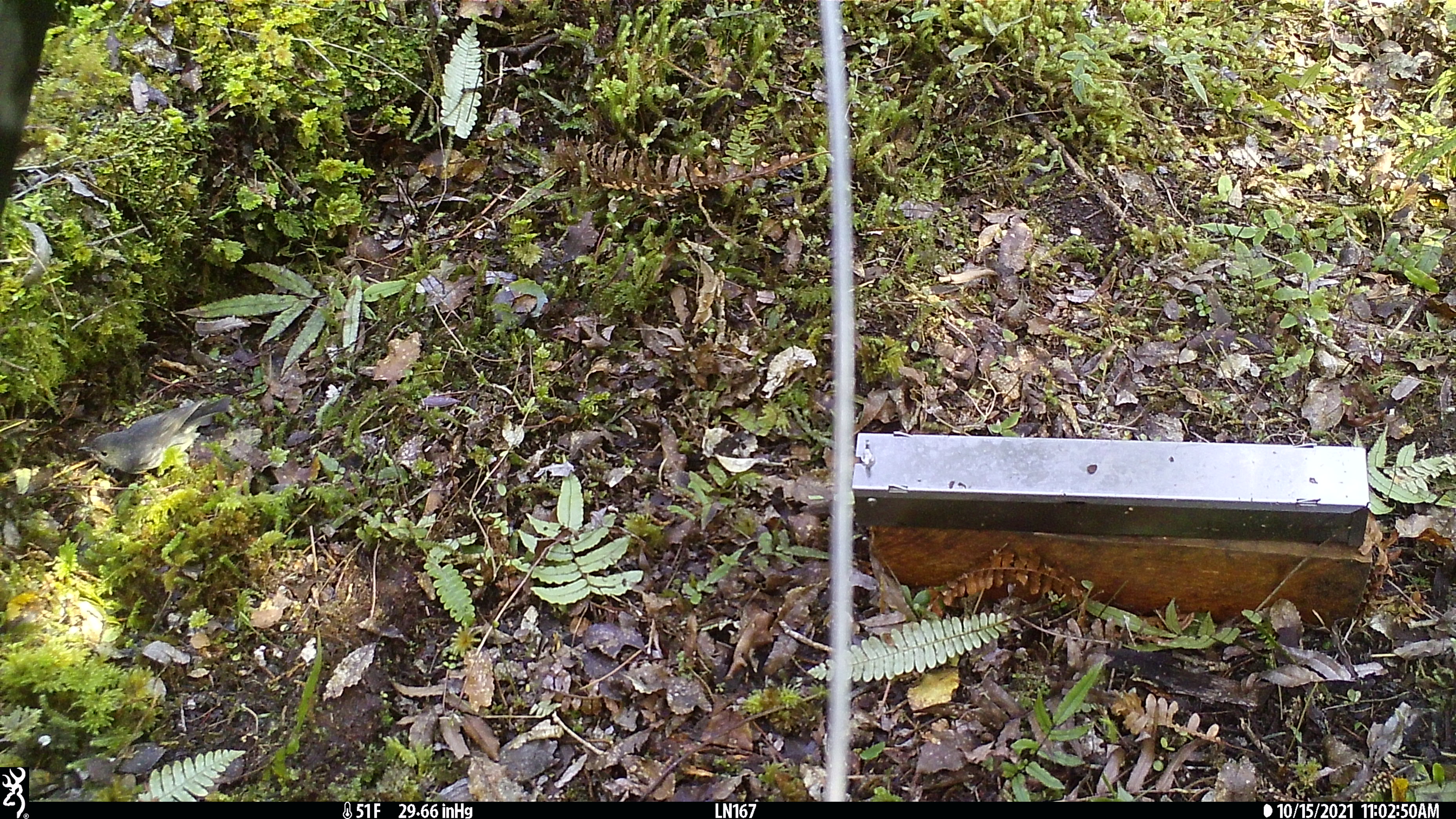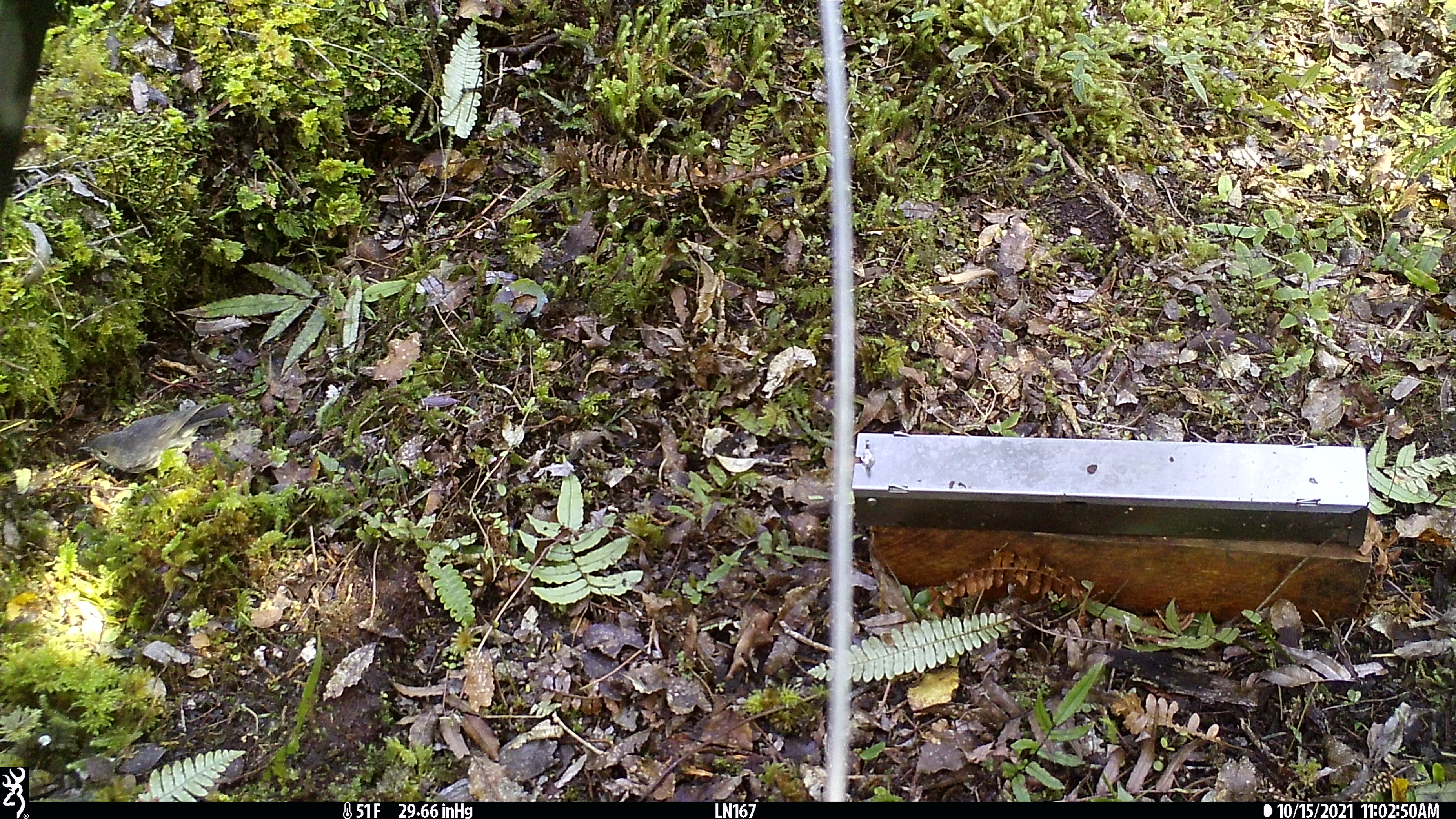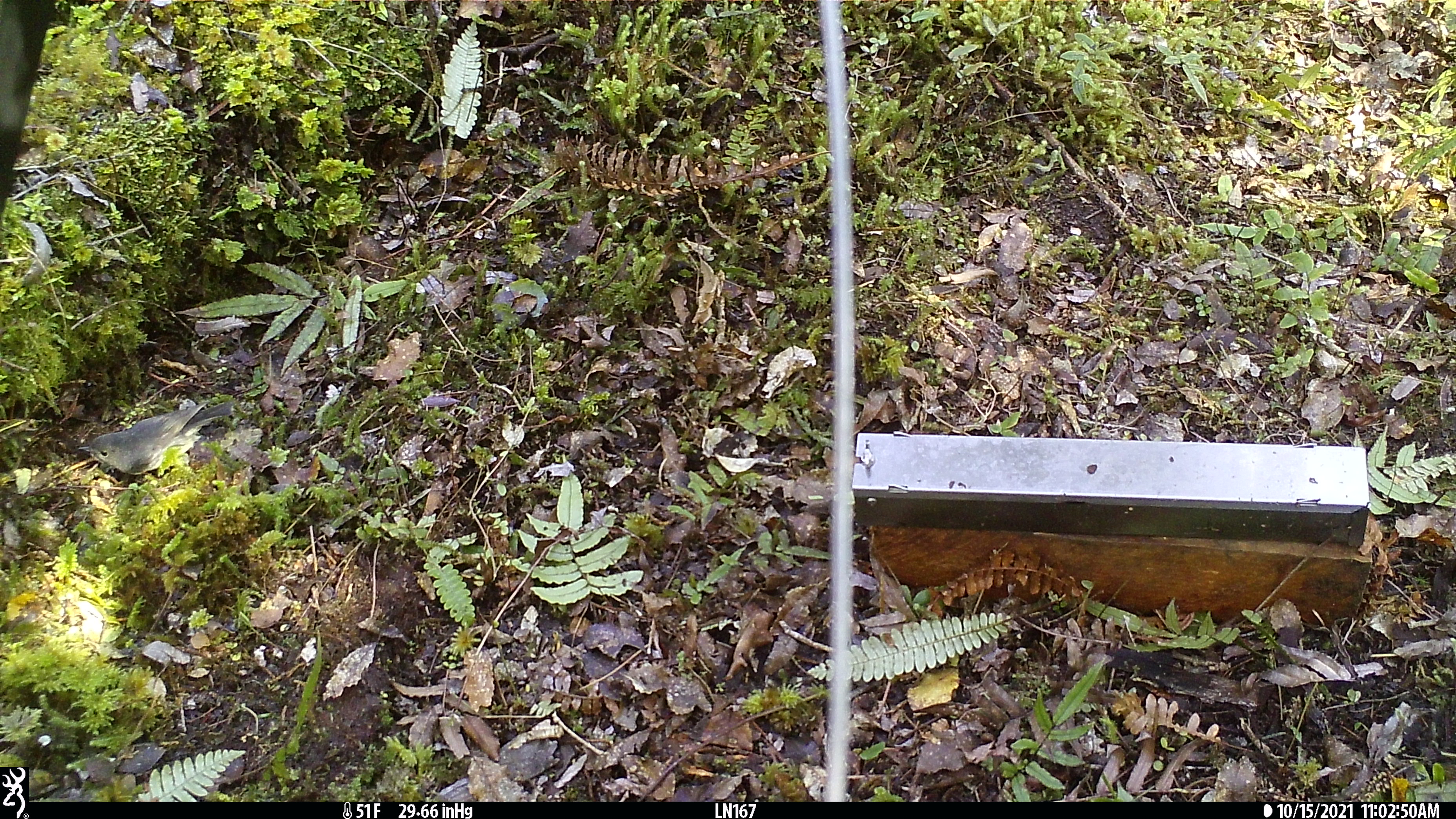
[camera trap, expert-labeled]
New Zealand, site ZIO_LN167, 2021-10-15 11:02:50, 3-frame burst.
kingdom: Animalia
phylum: Chordata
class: Aves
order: Passeriformes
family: Petroicidae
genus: Petroica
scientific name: Petroica australis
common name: new zealand robin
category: robin